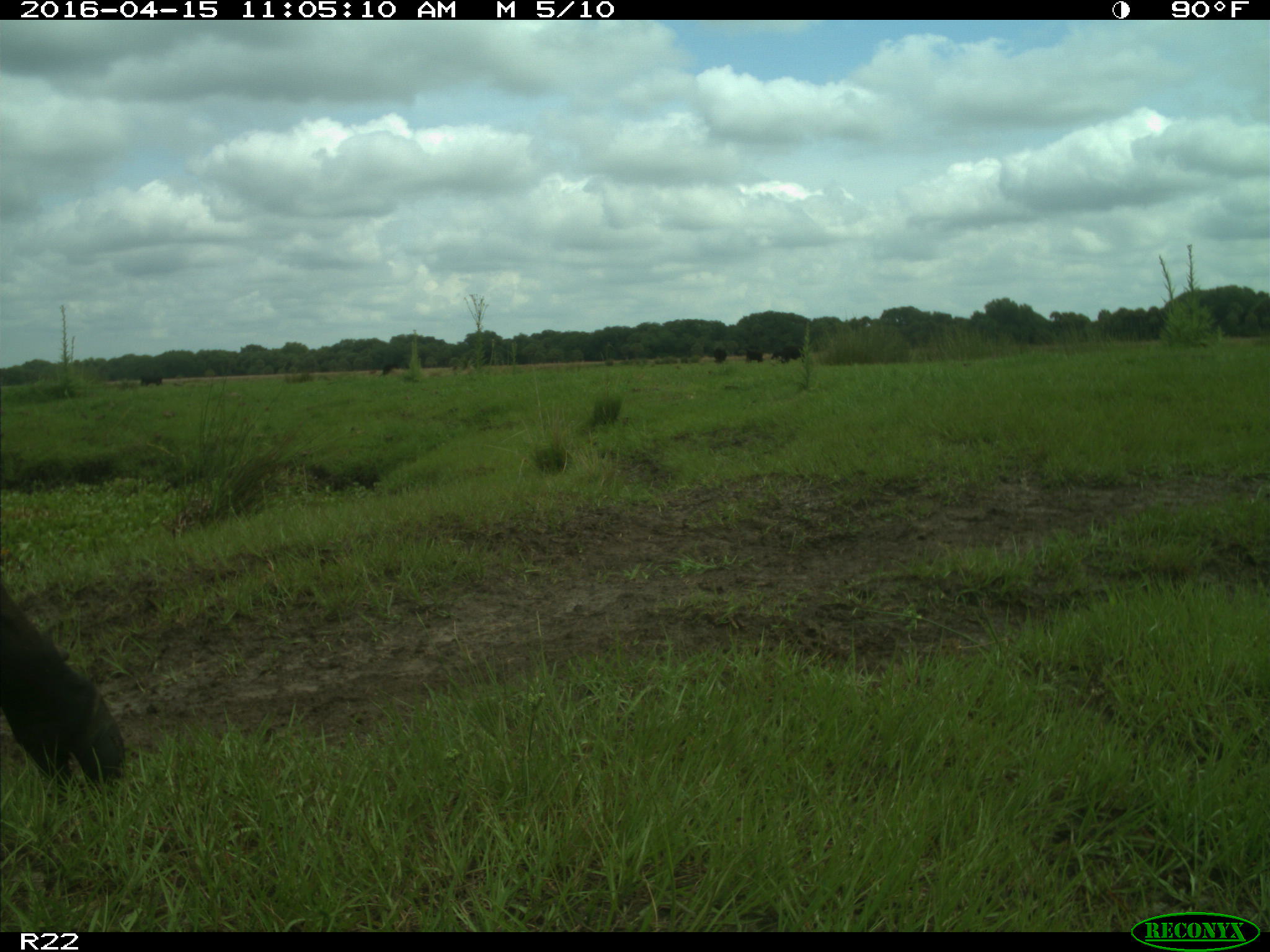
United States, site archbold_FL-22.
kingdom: Animalia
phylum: Chordata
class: Mammalia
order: Artiodactyla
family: Bovidae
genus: Bos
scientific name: Bos taurus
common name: domestic cow